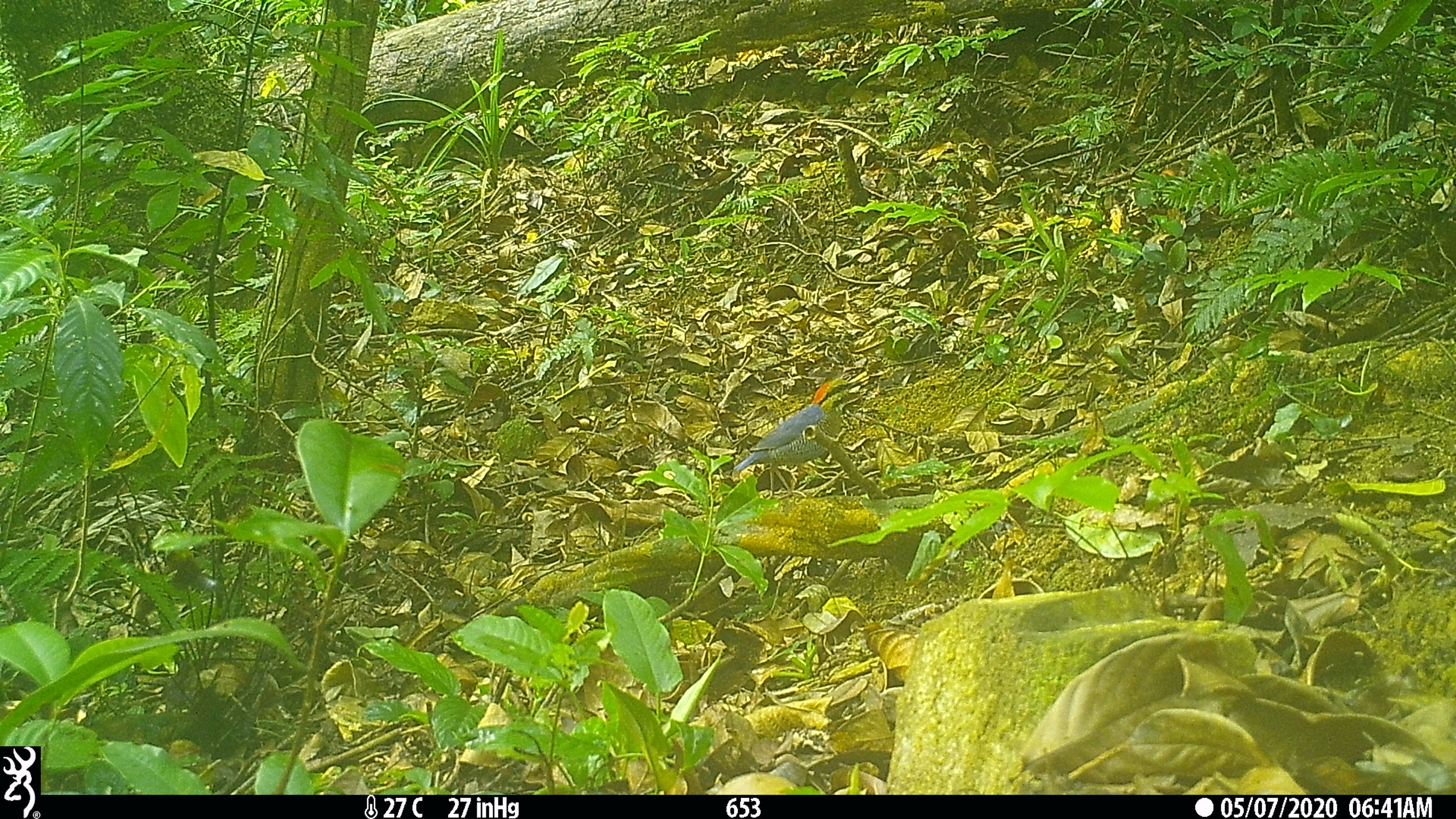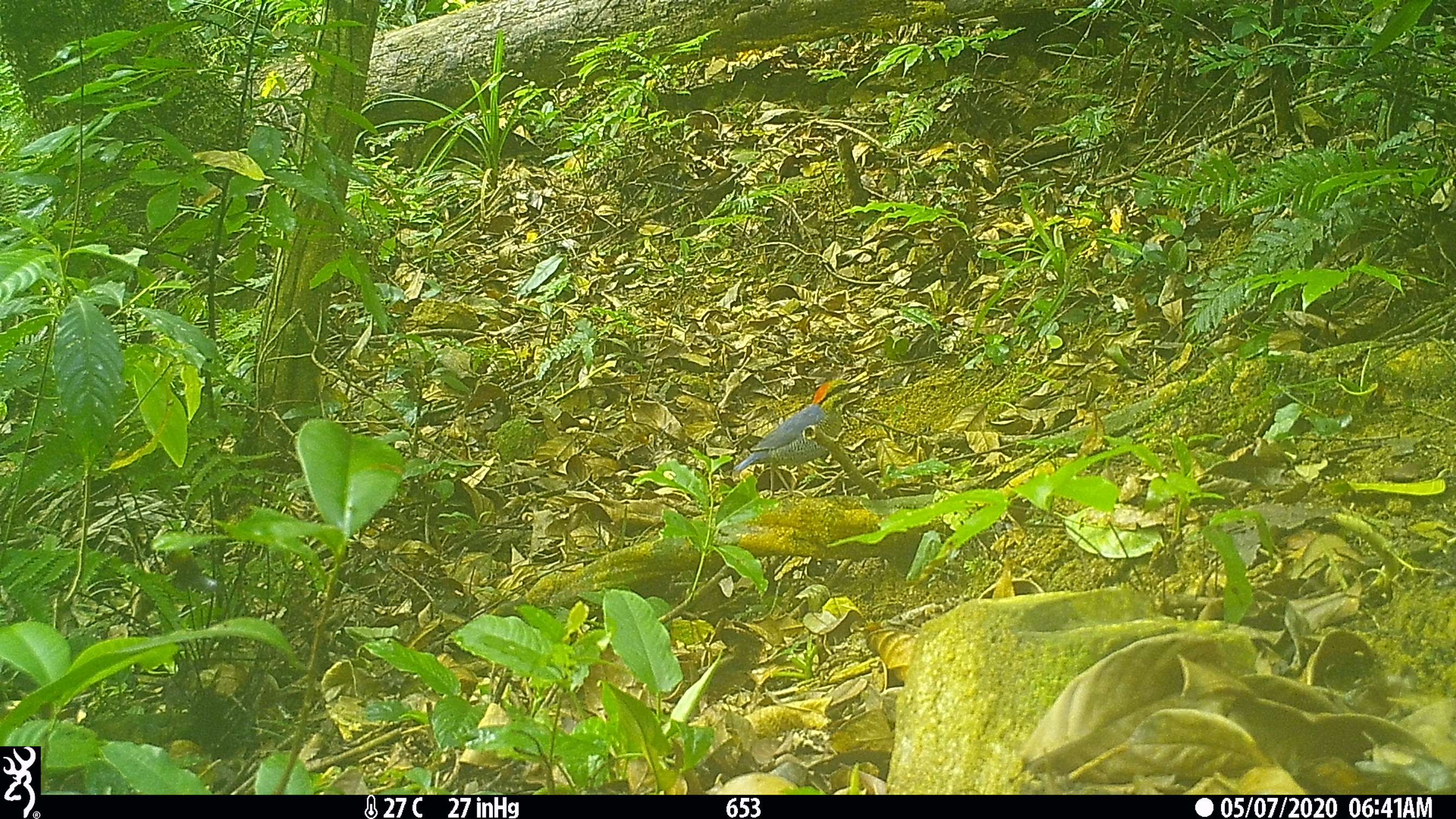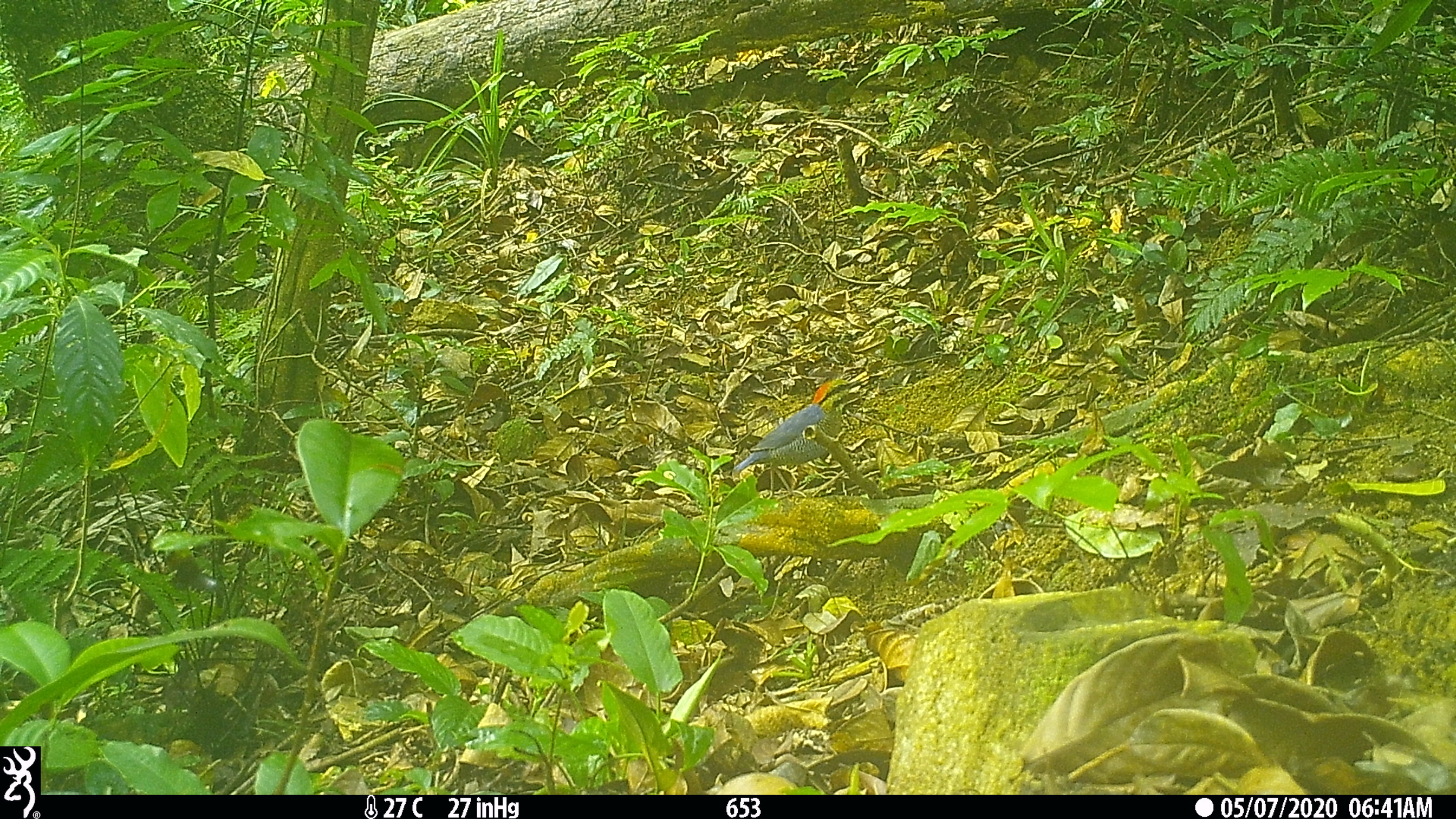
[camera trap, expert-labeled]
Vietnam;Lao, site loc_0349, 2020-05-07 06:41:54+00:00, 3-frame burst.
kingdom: Animalia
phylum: Chordata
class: Aves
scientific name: Aves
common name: bird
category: unidentified bird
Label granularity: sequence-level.